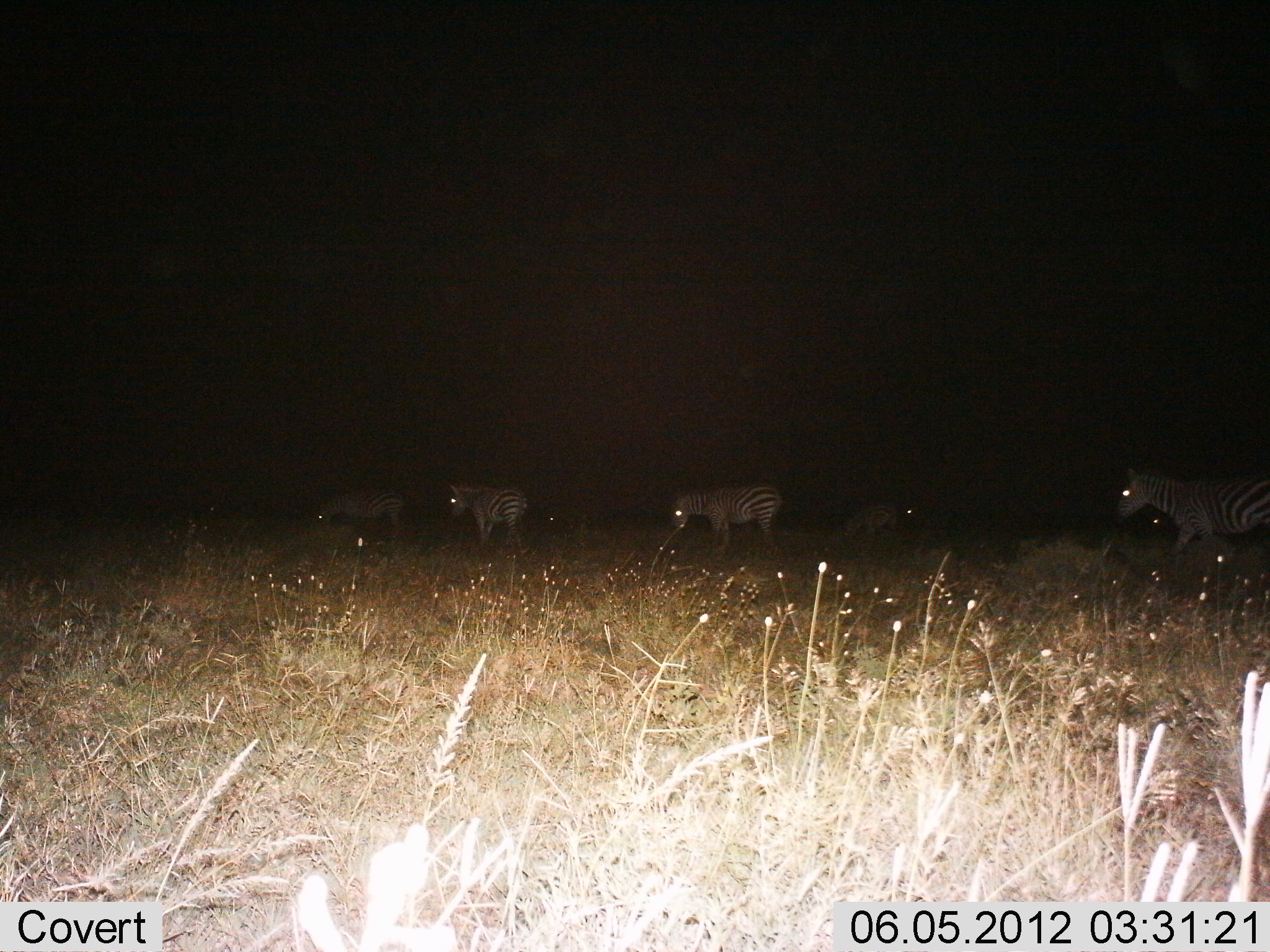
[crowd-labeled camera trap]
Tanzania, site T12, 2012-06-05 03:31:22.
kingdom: Animalia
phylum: Chordata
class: Mammalia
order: Perissodactyla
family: Equidae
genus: Equus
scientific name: Equus quagga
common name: plains zebra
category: zebra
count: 5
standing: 30%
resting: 0%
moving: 90%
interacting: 0%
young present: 0%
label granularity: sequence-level